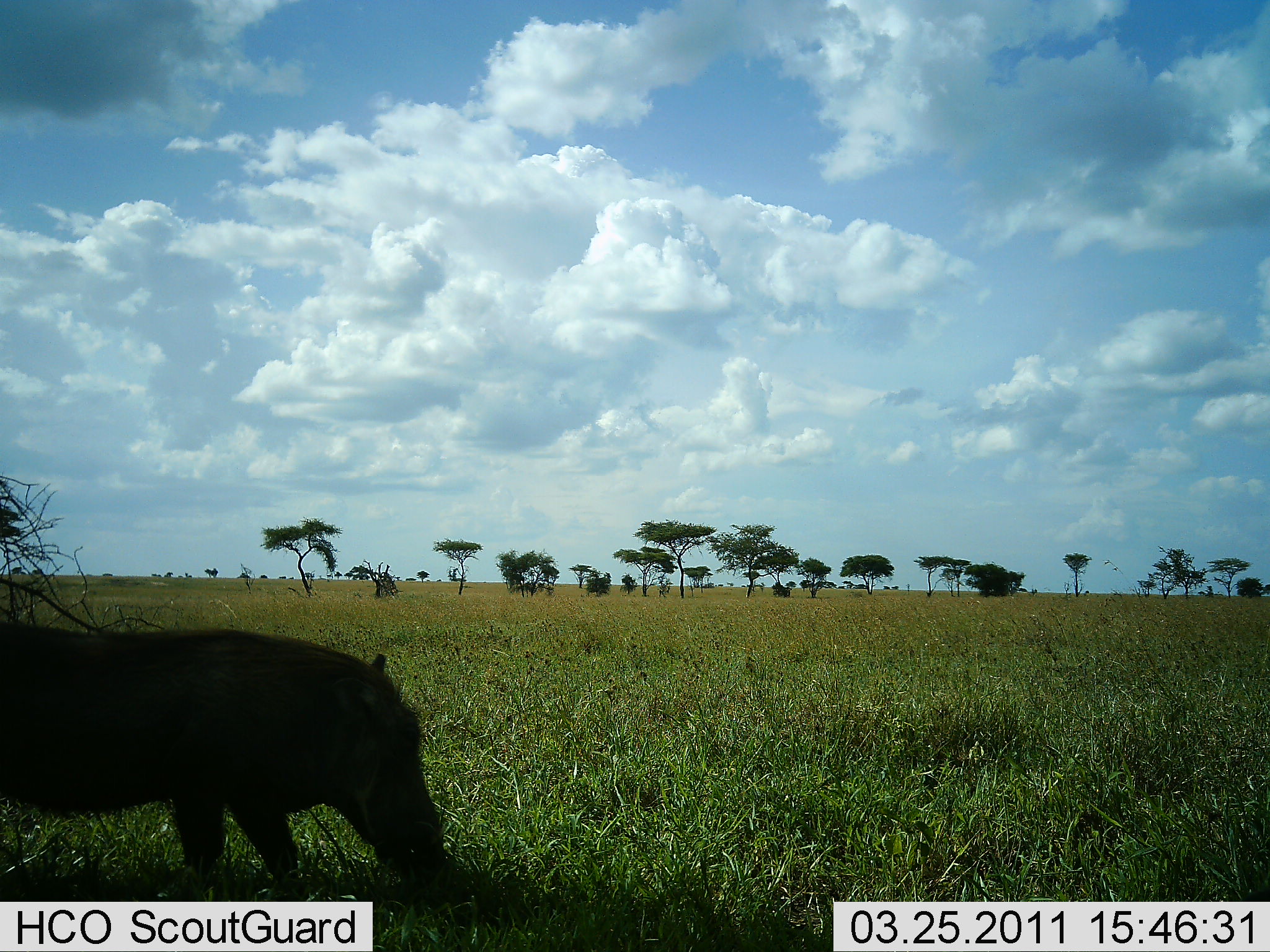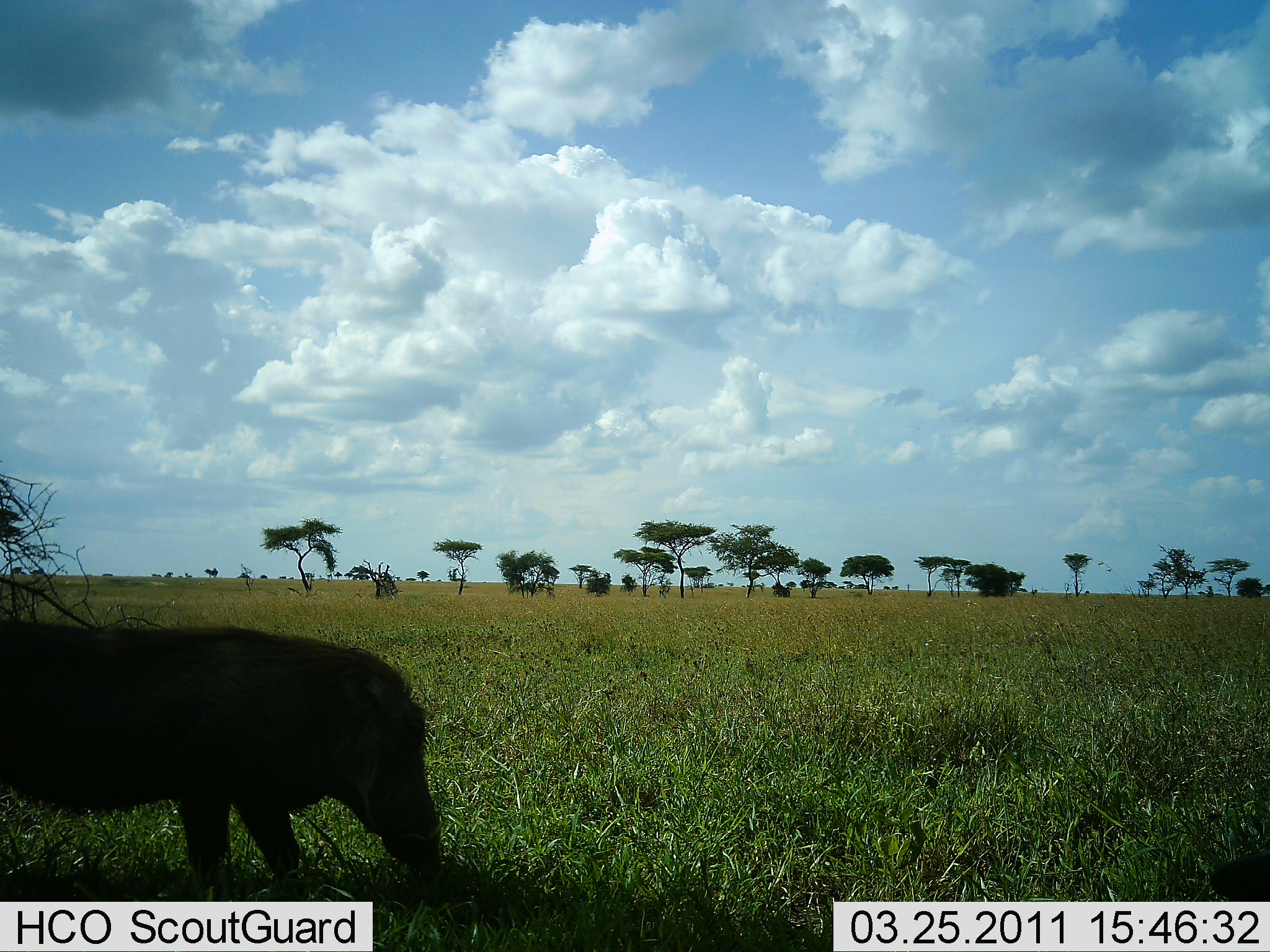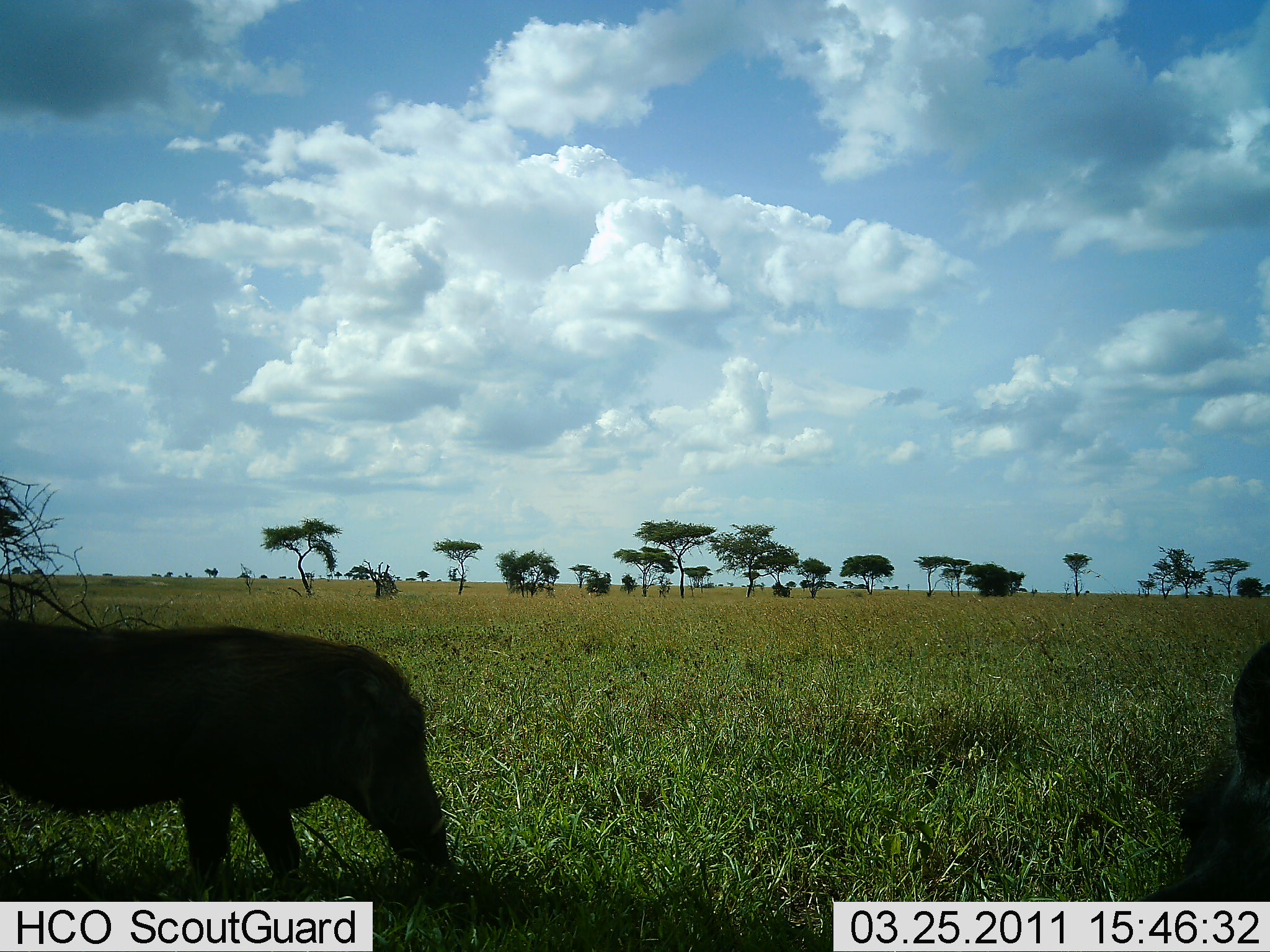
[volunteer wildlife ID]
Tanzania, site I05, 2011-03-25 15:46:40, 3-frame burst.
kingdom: Animalia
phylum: Chordata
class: Mammalia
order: Artiodactyla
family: Suidae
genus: Phacochoerus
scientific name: Phacochoerus africanus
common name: warthog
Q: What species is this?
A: Warthog (Phacochoerus africanus).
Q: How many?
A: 2.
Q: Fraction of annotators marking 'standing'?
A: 50%.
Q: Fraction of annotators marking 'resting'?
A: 8%.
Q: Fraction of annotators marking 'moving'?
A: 17%.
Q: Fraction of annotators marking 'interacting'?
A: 0%.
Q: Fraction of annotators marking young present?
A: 0%.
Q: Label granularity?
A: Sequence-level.